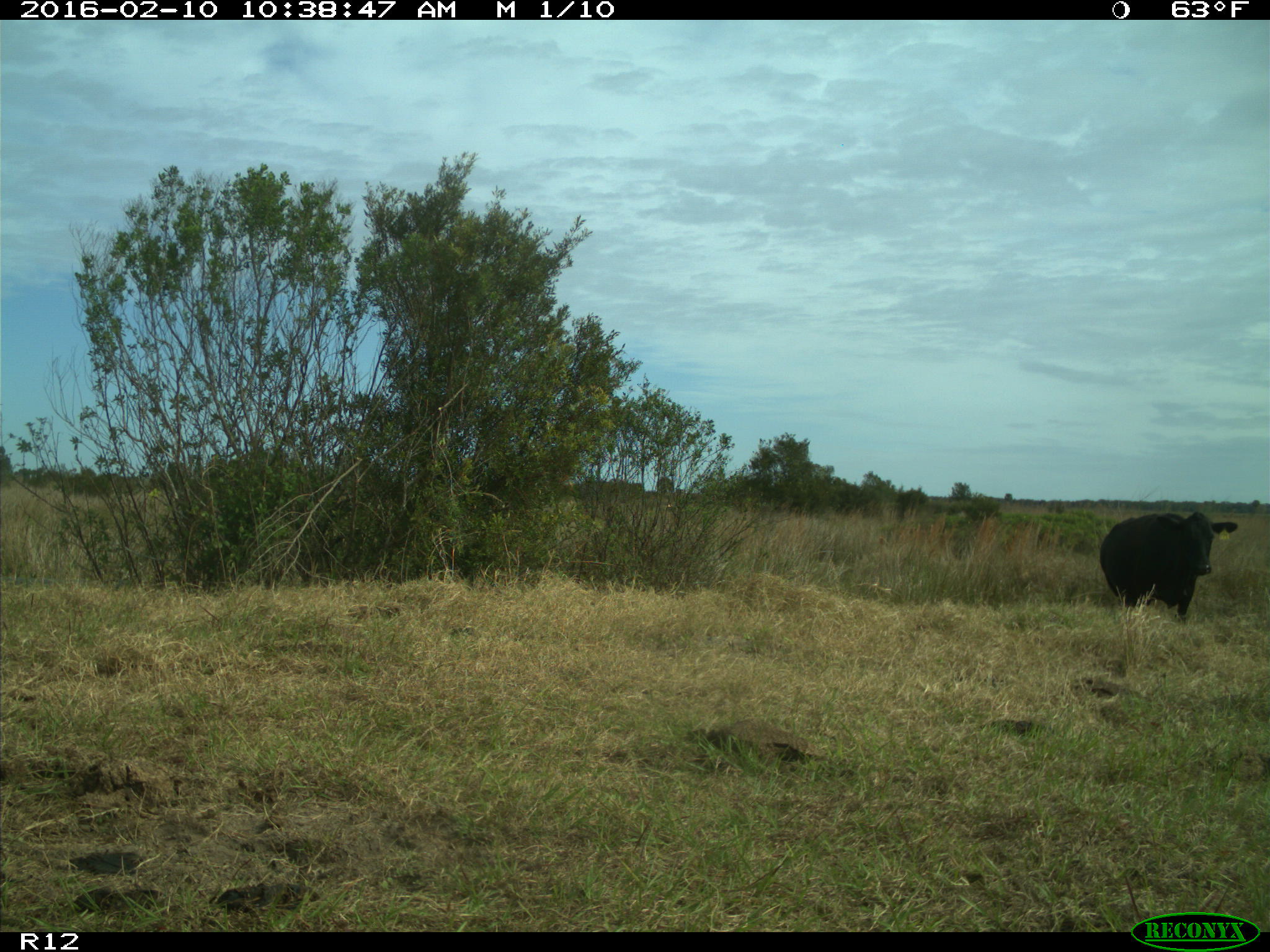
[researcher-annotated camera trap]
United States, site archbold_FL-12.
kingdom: Animalia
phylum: Chordata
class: Mammalia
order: Artiodactyla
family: Bovidae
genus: Bos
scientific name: Bos taurus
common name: domestic cow